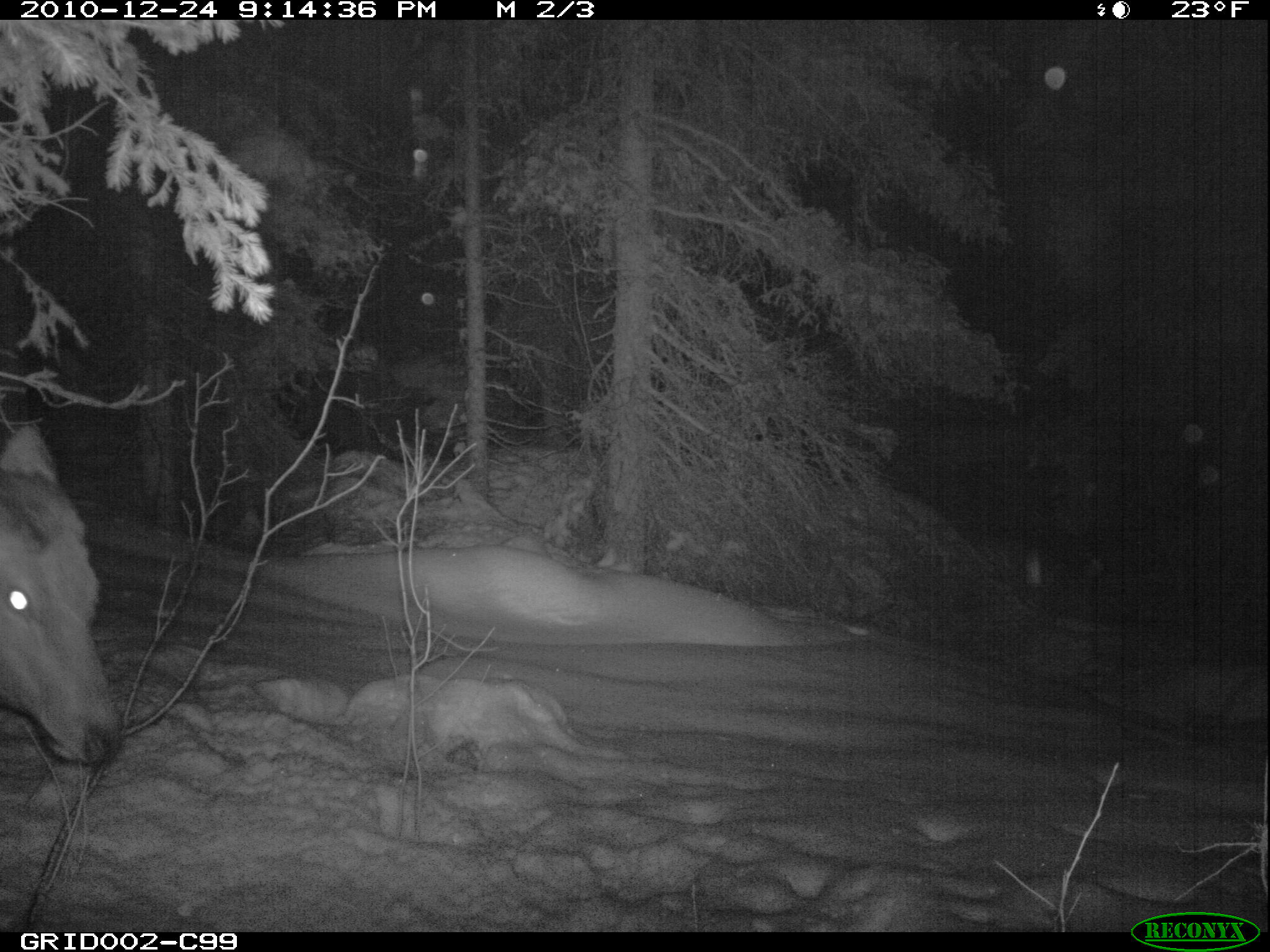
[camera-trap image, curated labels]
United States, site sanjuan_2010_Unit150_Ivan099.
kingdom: Animalia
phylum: Chordata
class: Mammalia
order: Artiodactyla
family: Cervidae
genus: Cervus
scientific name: Cervus elaphus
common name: red deer